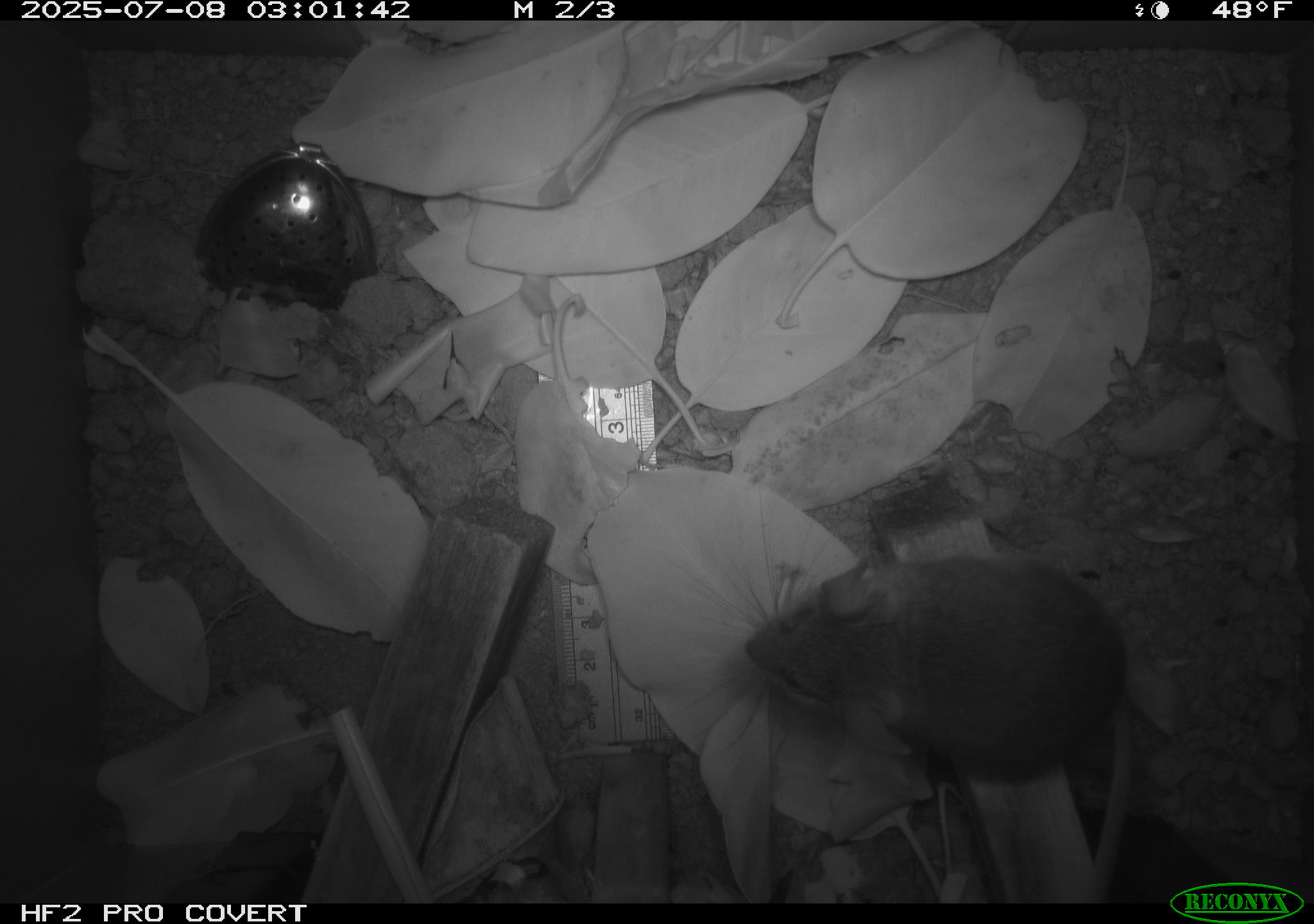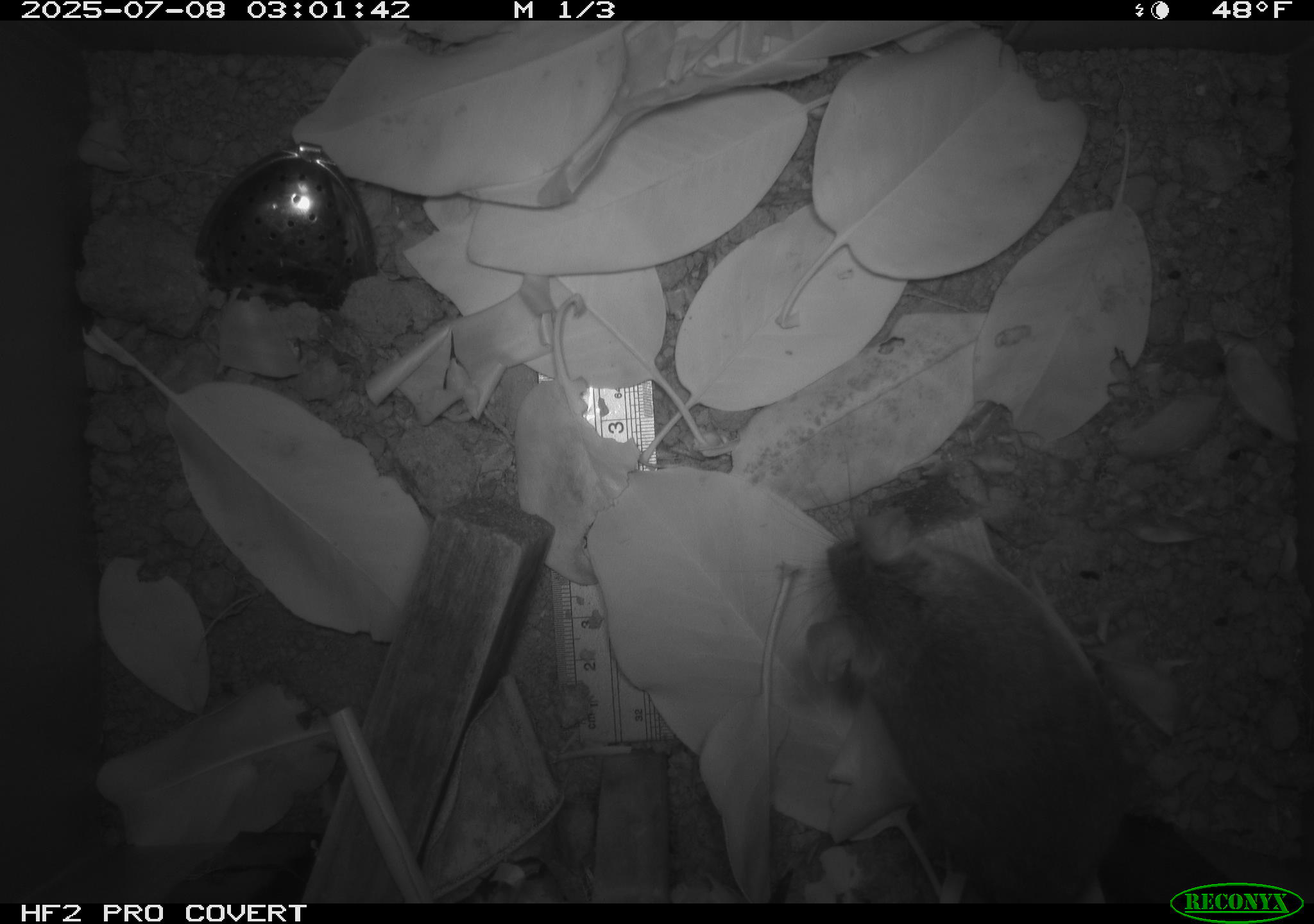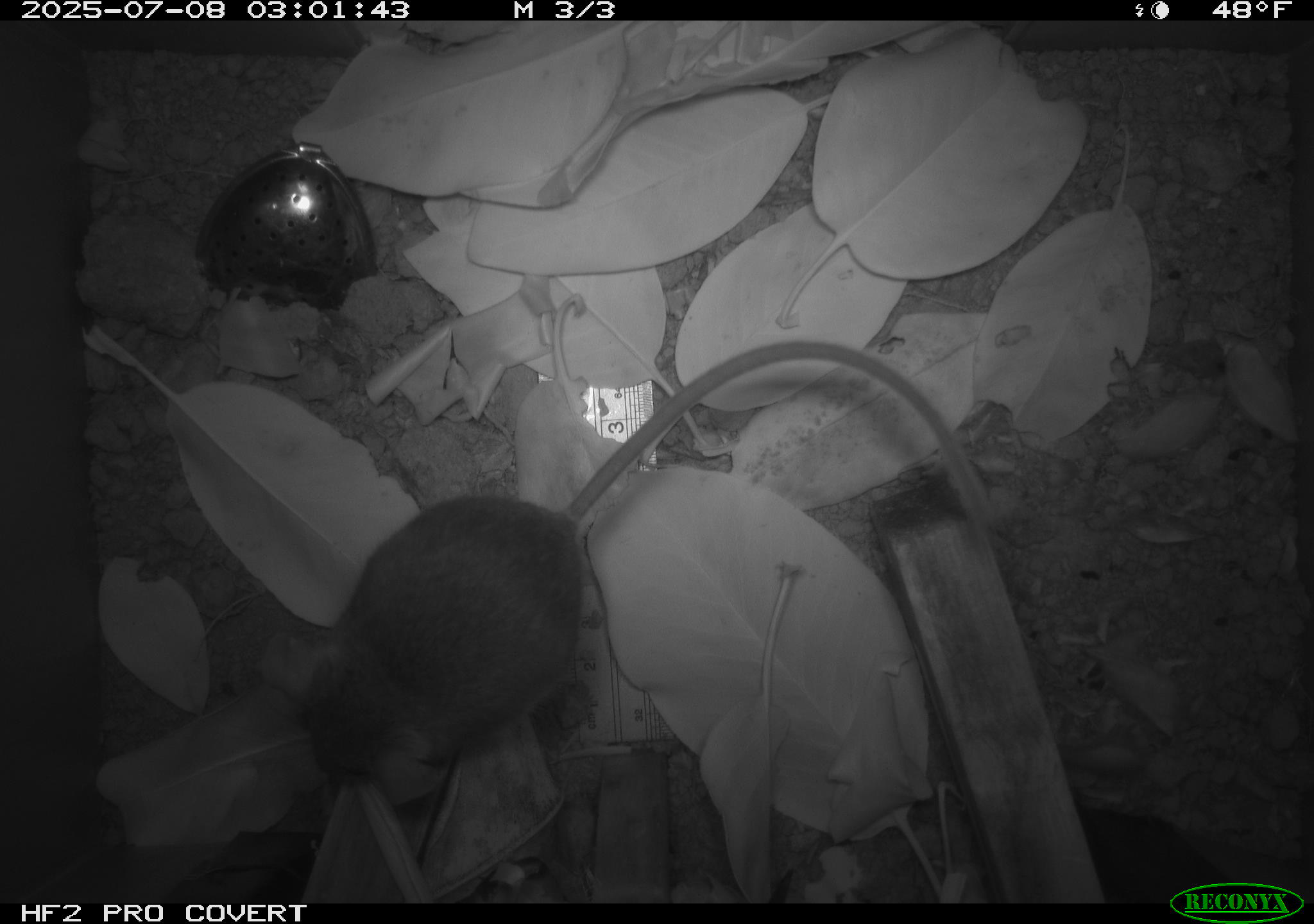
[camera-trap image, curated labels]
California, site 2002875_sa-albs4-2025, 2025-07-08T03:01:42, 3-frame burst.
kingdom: Animalia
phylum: Chordata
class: Mammalia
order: Rodentia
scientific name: Rodentia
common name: mouse species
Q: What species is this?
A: Mouse species (Rodentia).